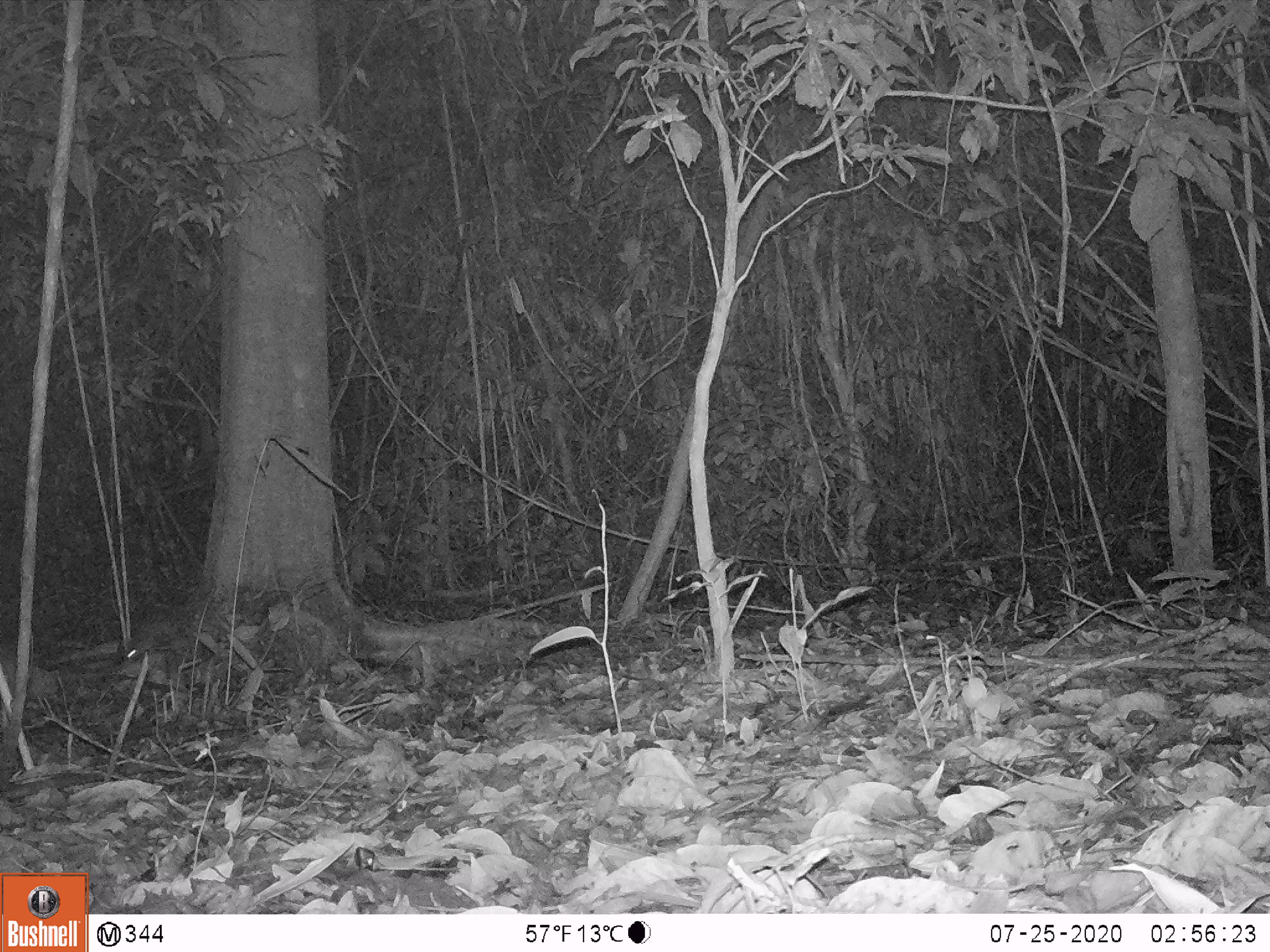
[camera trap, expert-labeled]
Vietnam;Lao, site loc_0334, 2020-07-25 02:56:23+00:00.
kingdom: Animalia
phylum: Chordata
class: Mammalia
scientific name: Mammalia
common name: mammal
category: unidentified small mammal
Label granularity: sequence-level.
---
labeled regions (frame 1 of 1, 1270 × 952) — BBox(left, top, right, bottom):
unidentified small mammal: BBox(111, 602, 192, 663)